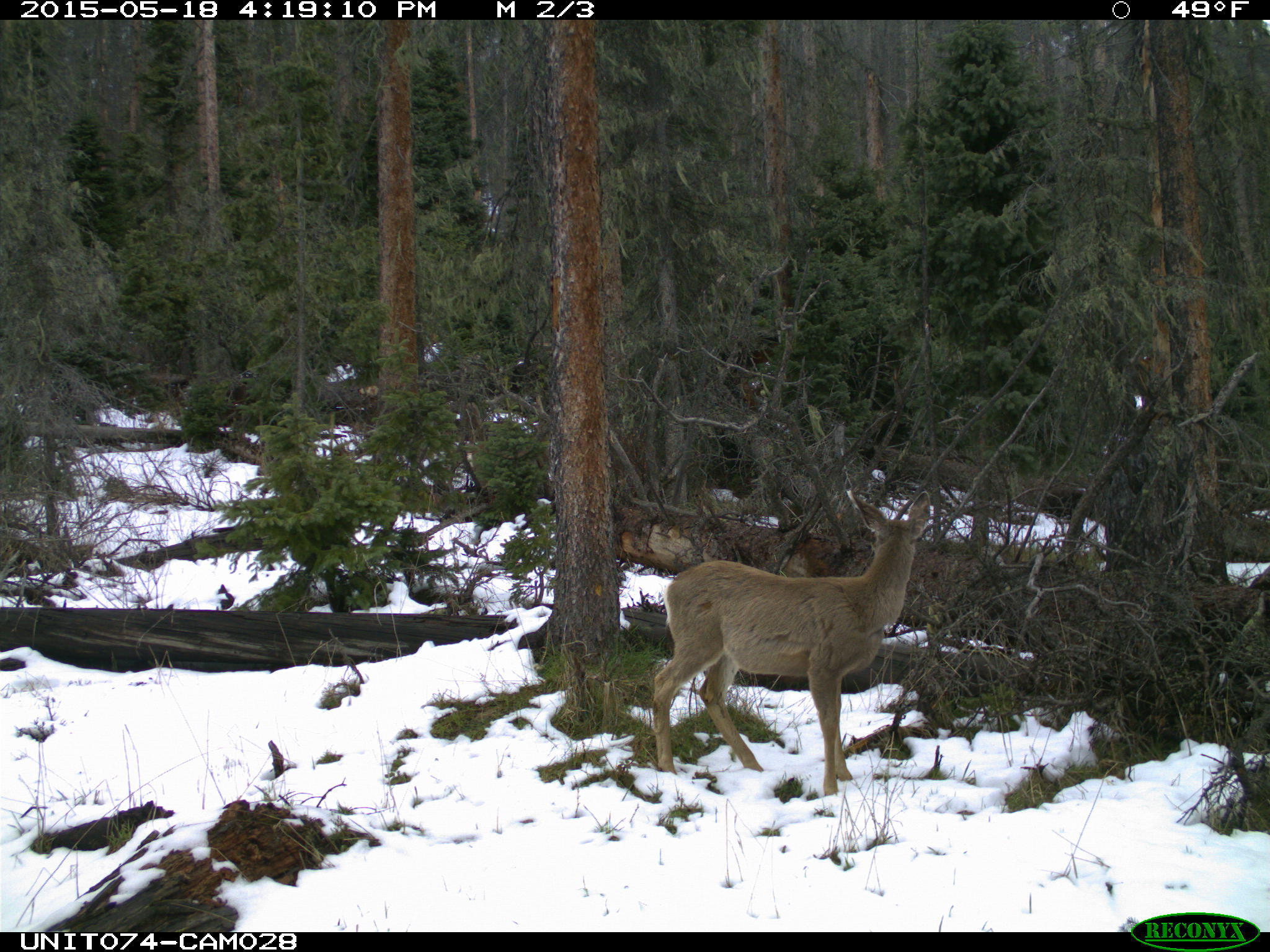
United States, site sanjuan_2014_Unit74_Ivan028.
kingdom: Animalia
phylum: Chordata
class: Mammalia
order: Artiodactyla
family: Cervidae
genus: Odocoileus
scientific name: Odocoileus hemionus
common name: mule deer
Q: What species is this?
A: Odocoileus hemionus (mule deer).